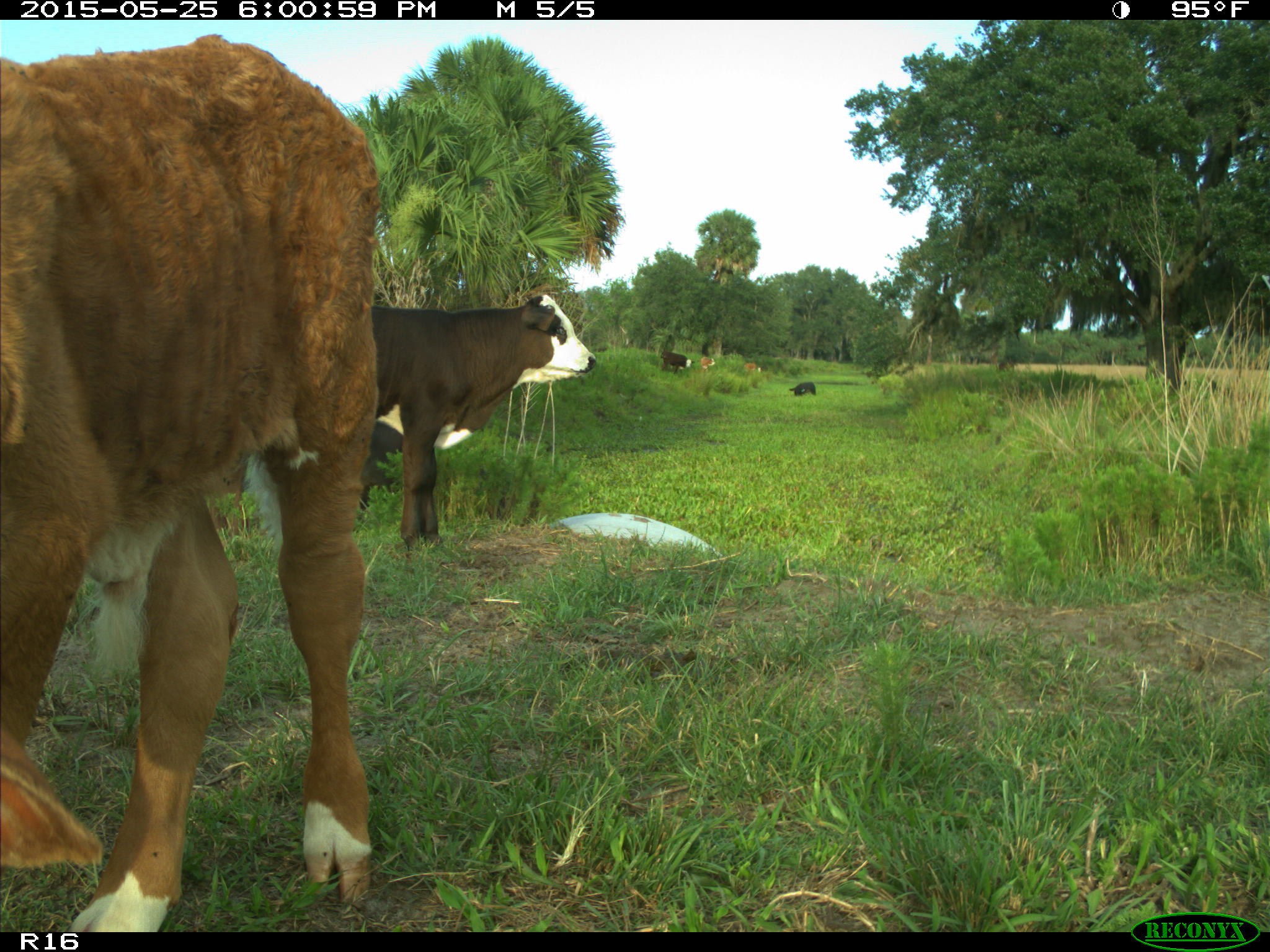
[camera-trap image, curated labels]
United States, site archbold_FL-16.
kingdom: Animalia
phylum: Chordata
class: Mammalia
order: Artiodactyla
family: Bovidae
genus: Bos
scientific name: Bos taurus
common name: domestic cow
Bos taurus (domestic cow).